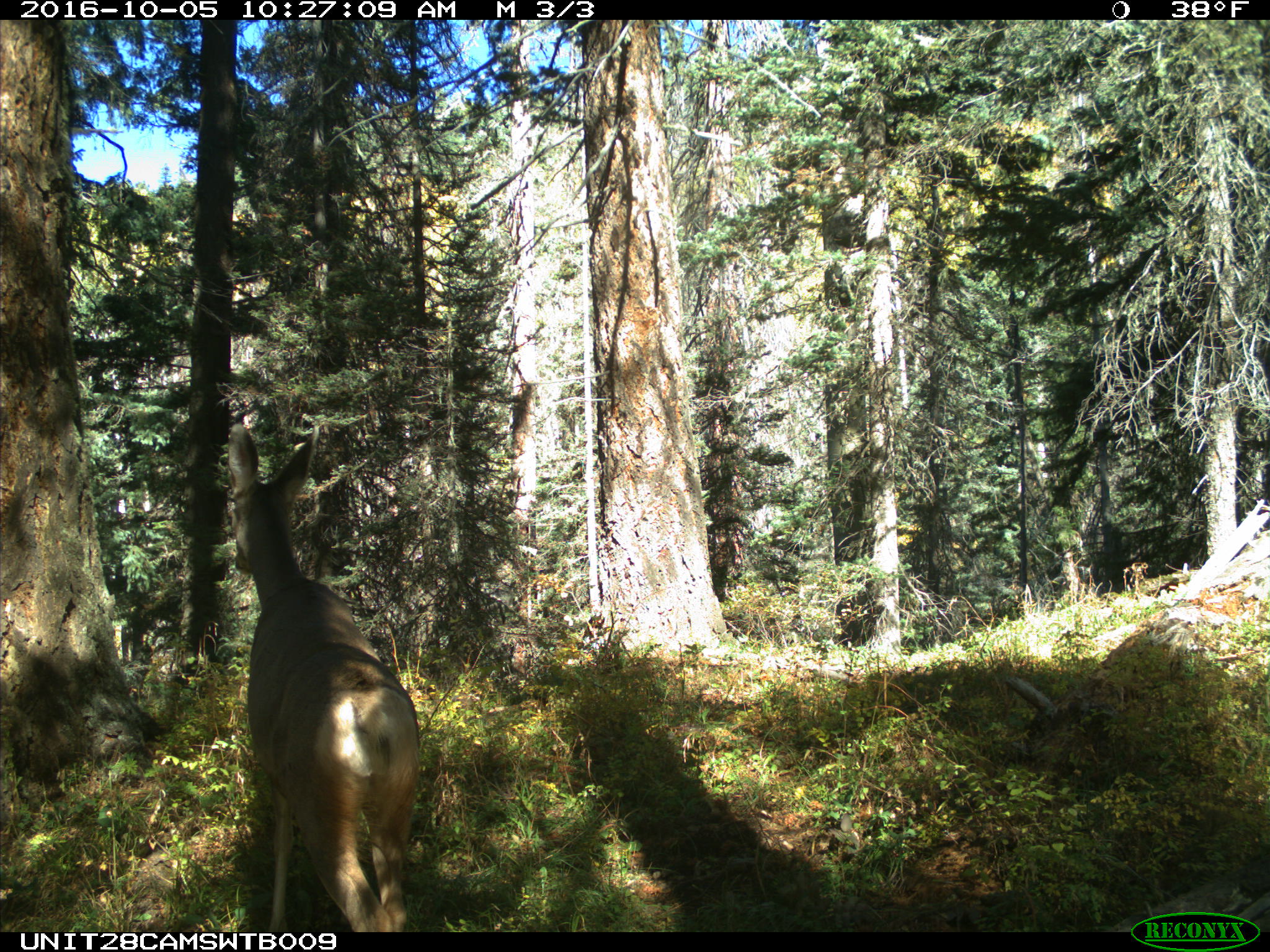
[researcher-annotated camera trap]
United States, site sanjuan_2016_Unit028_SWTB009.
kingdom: Animalia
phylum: Chordata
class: Mammalia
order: Artiodactyla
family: Cervidae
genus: Odocoileus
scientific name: Odocoileus hemionus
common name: mule deer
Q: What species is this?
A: Odocoileus hemionus (mule deer).